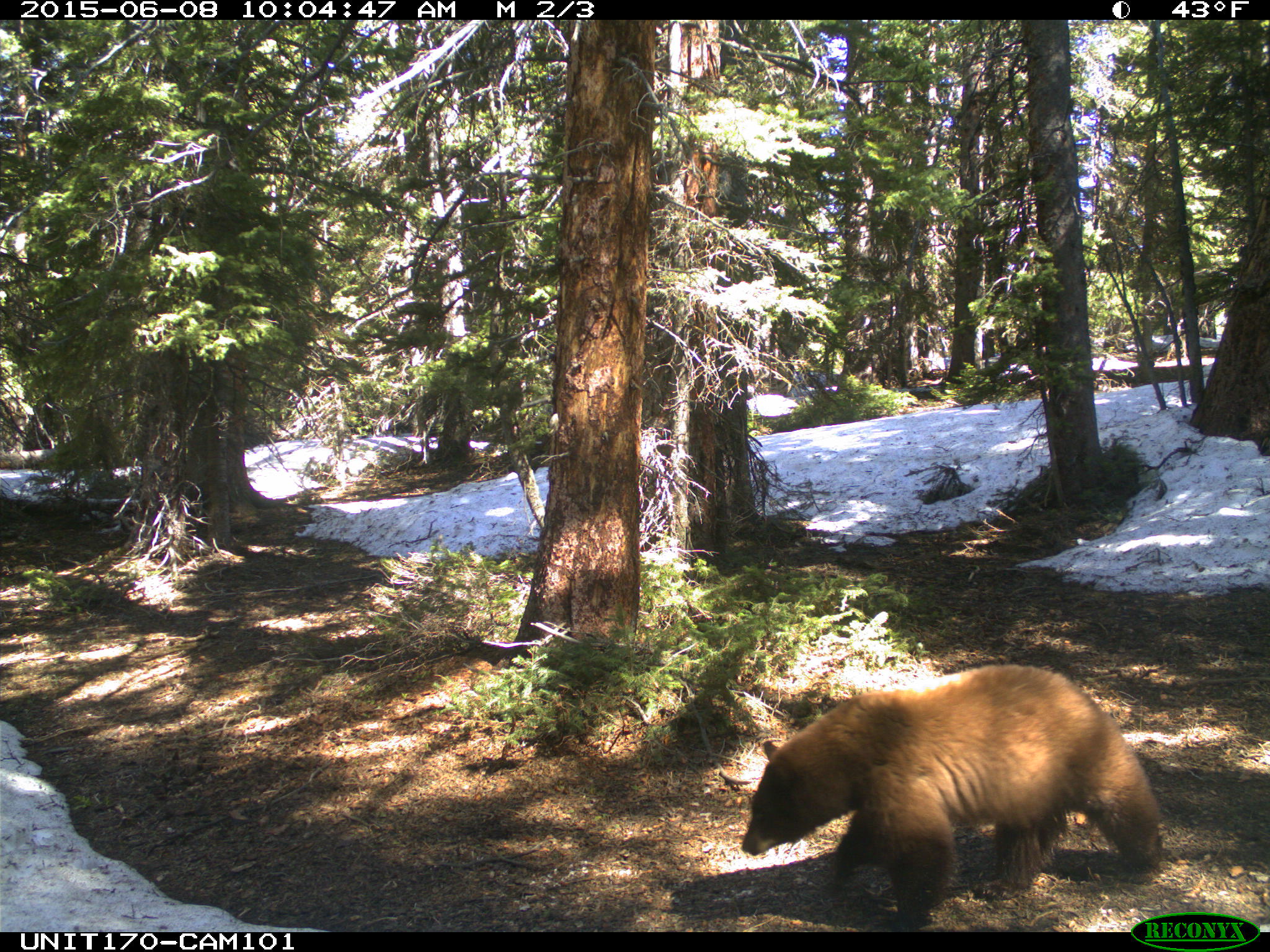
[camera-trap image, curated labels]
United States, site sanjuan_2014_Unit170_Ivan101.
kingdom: Animalia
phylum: Chordata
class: Mammalia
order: Carnivora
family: Ursidae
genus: Ursus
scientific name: Ursus americanus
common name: american black bear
Ursus americanus (american black bear).